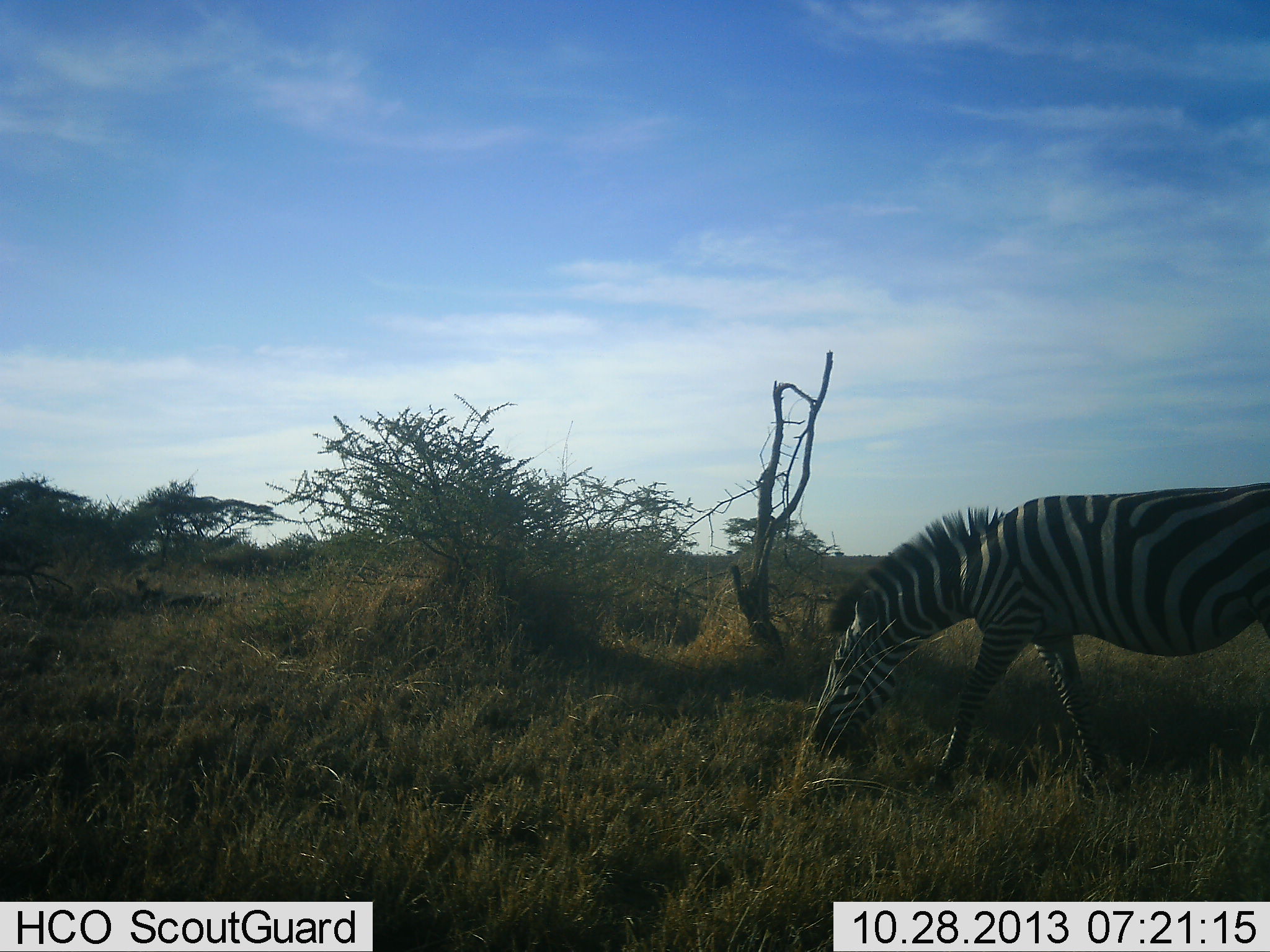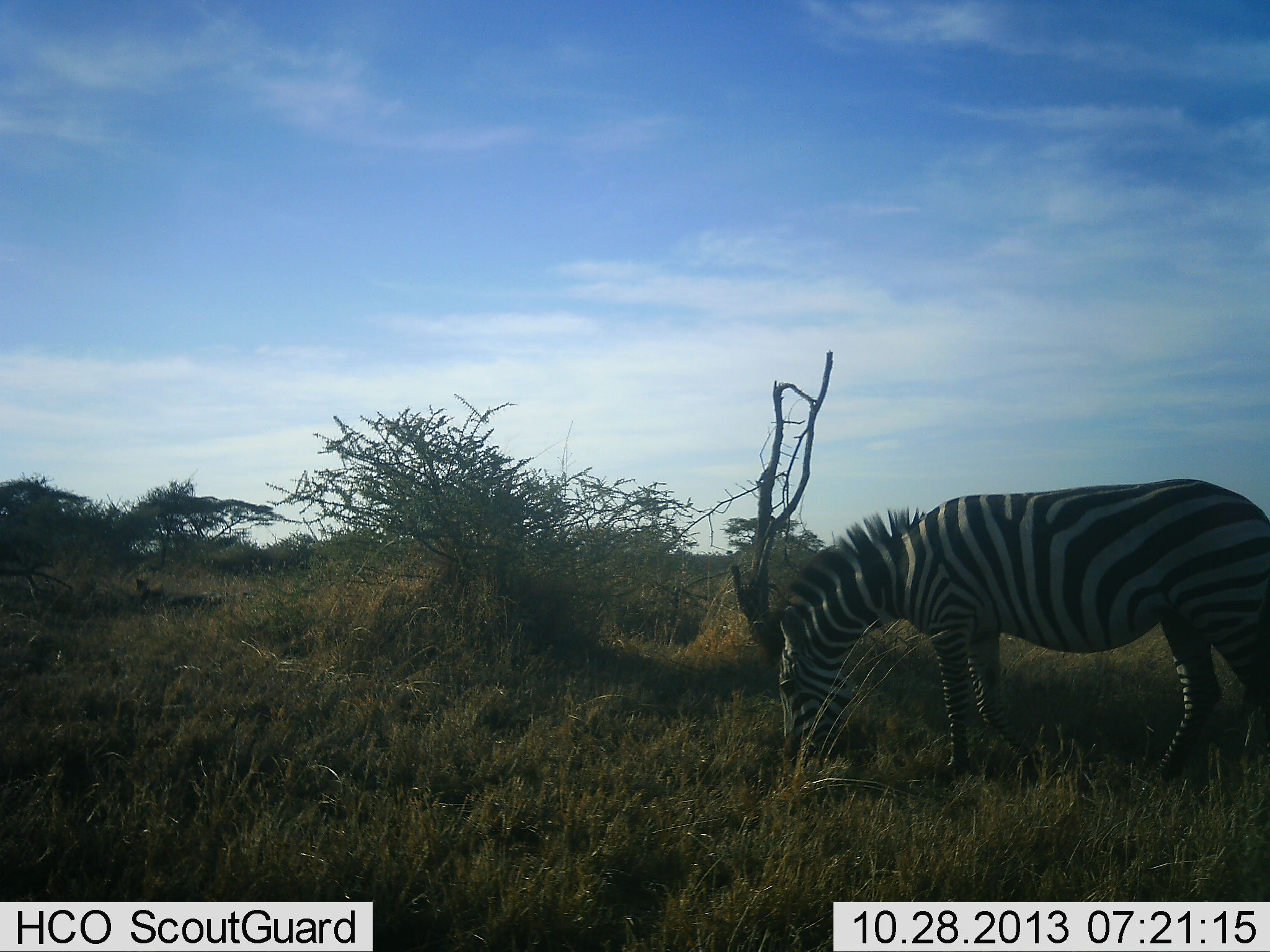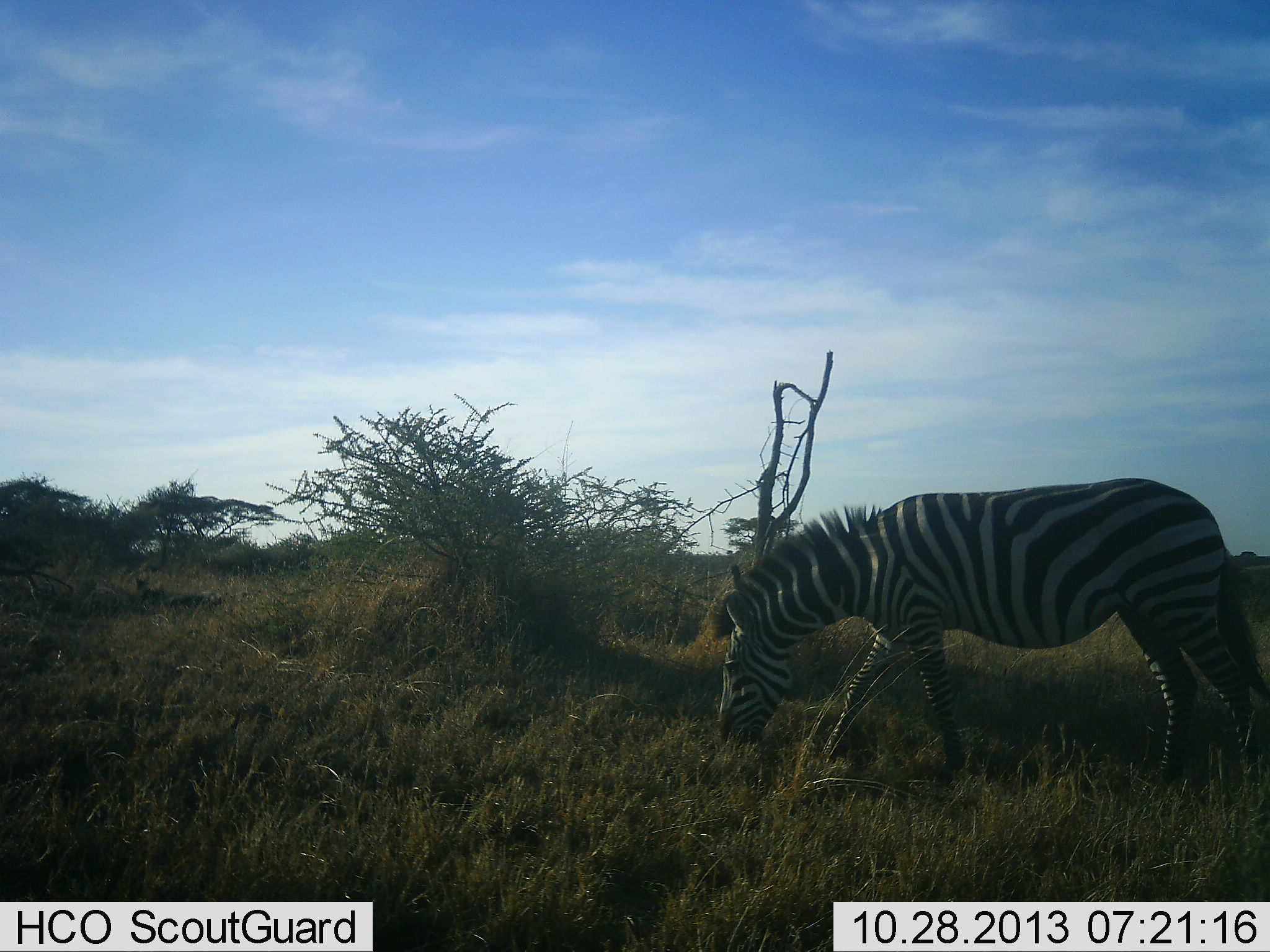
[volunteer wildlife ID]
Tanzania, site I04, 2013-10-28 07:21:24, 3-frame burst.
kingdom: Animalia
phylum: Chordata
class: Mammalia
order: Perissodactyla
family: Equidae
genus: Equus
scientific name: Equus quagga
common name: plains zebra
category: zebra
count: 1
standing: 19%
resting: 3%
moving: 31%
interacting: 0%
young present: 0%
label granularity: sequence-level